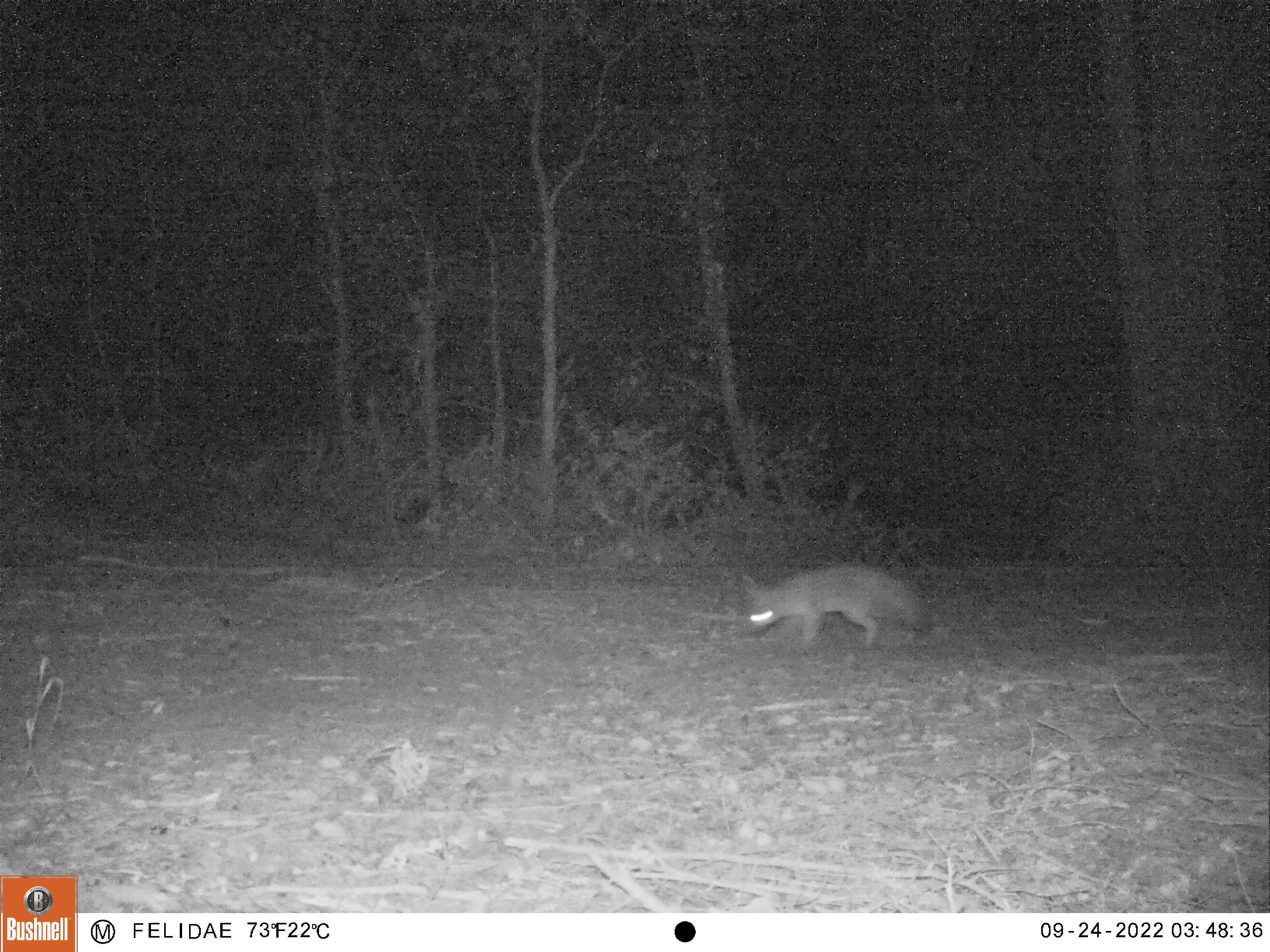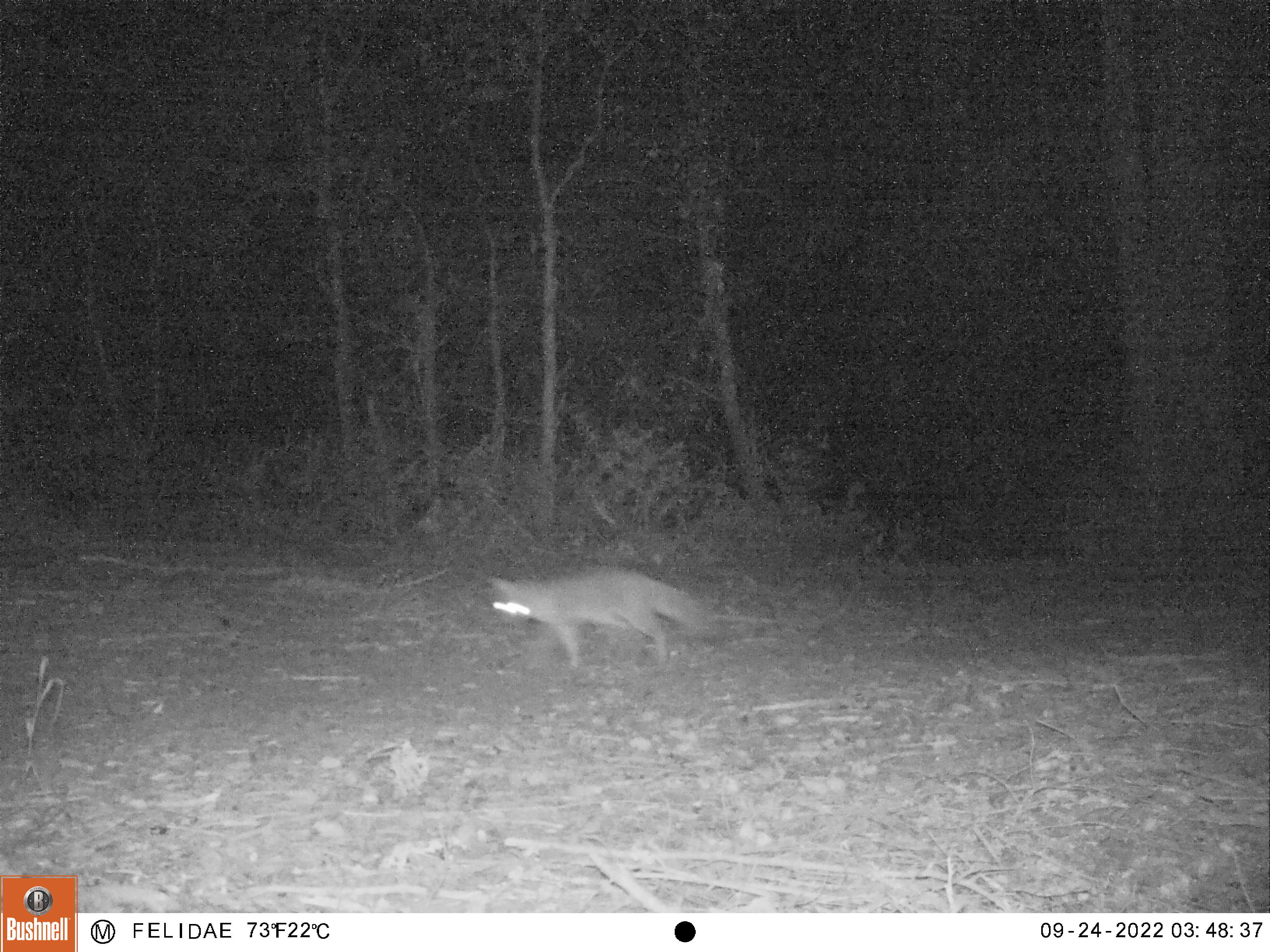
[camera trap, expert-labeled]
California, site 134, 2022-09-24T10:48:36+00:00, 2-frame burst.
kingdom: Animalia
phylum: Chordata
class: Mammalia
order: Carnivora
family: Canidae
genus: Urocyon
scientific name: Urocyon cinereoargenteus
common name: gray fox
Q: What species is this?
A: Gray fox (Urocyon cinereoargenteus).